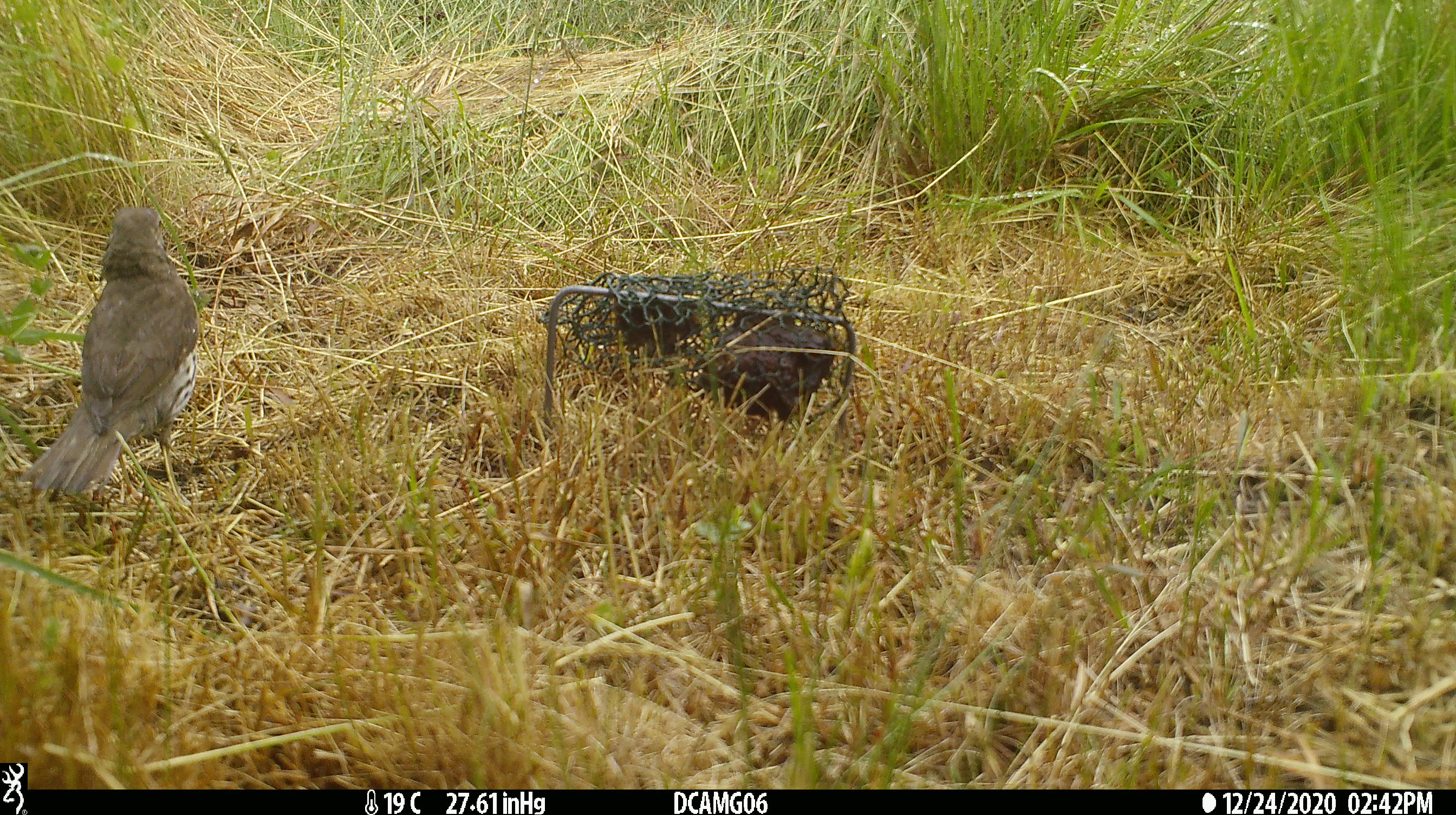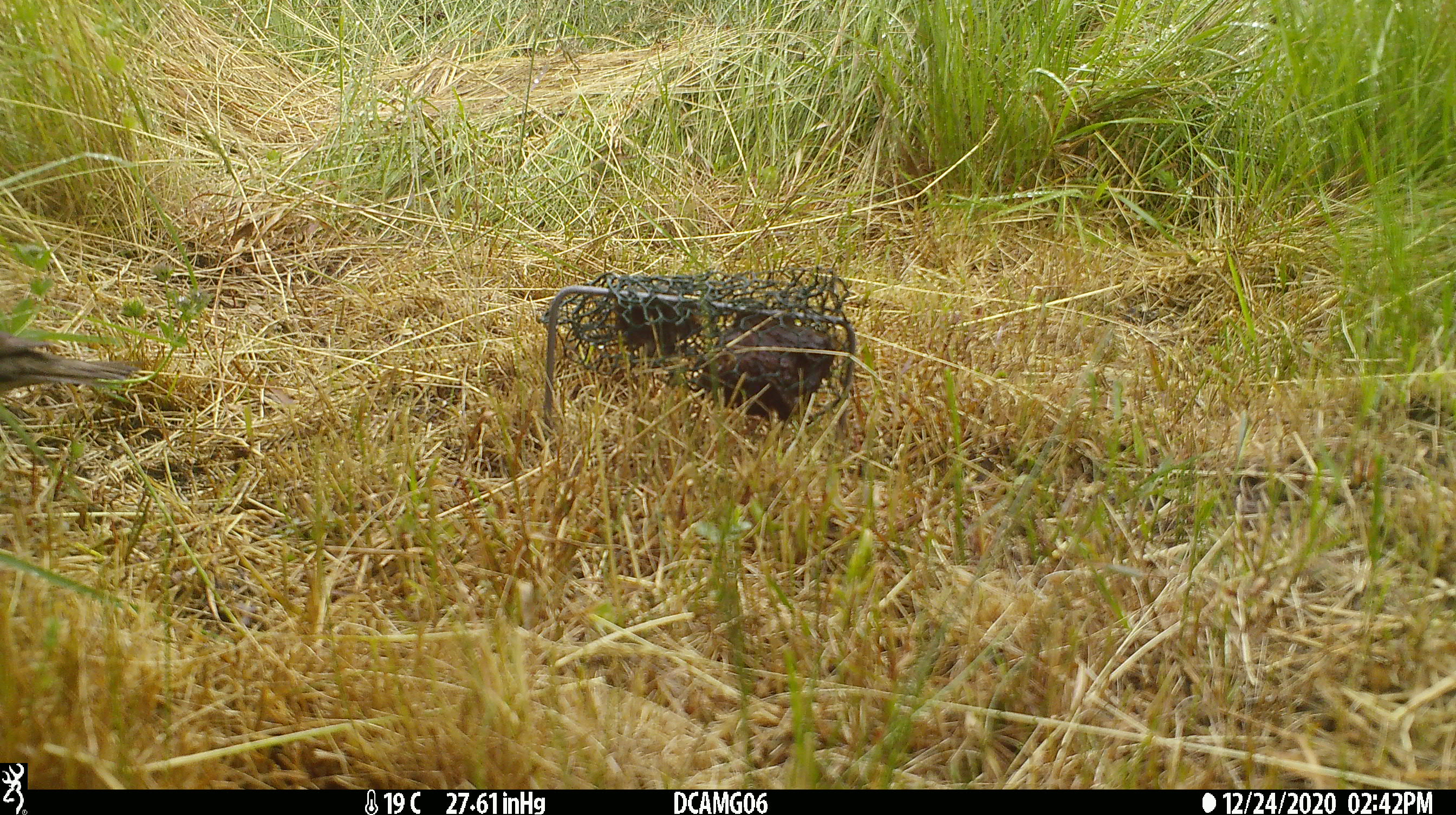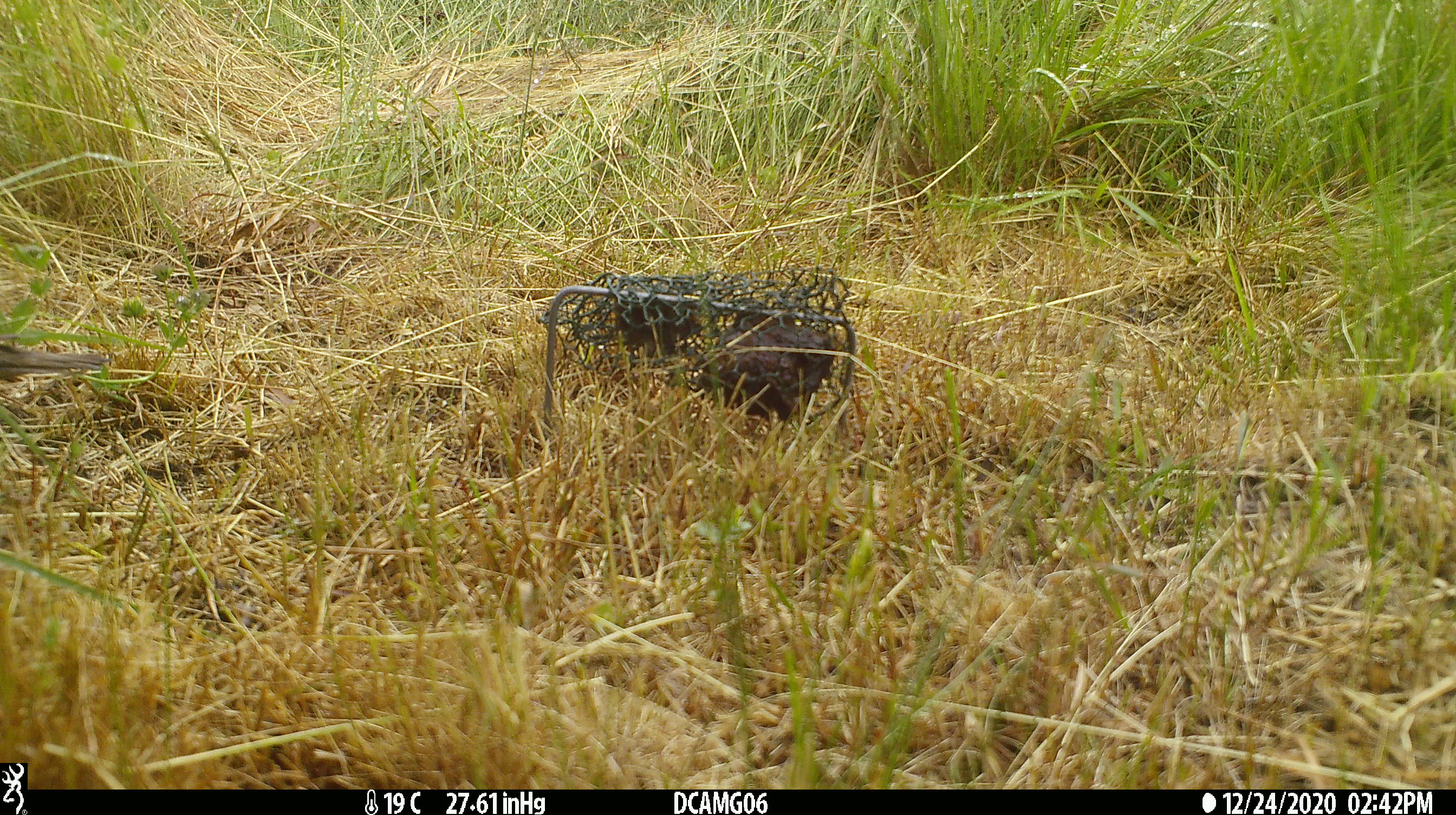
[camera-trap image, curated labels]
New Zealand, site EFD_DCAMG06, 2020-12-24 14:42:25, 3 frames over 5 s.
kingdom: Animalia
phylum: Chordata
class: Aves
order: Passeriformes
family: Turdidae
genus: Turdus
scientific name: Turdus philomelos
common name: song thrush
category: thrush